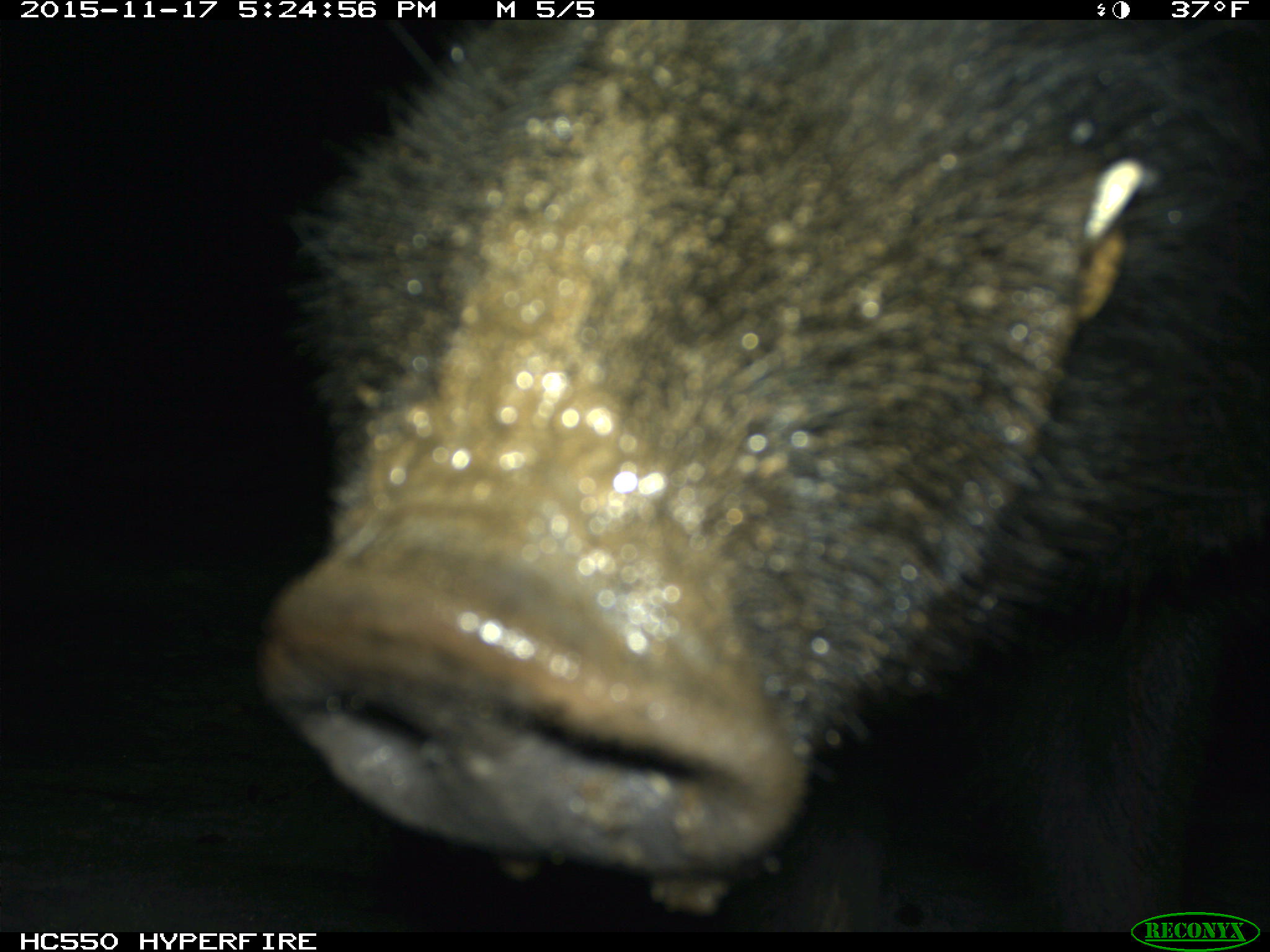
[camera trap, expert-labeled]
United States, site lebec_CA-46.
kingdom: Animalia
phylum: Chordata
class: Mammalia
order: Artiodactyla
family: Suidae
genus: Sus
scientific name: Sus scrofa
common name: wild boar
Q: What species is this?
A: Sus scrofa (wild boar).